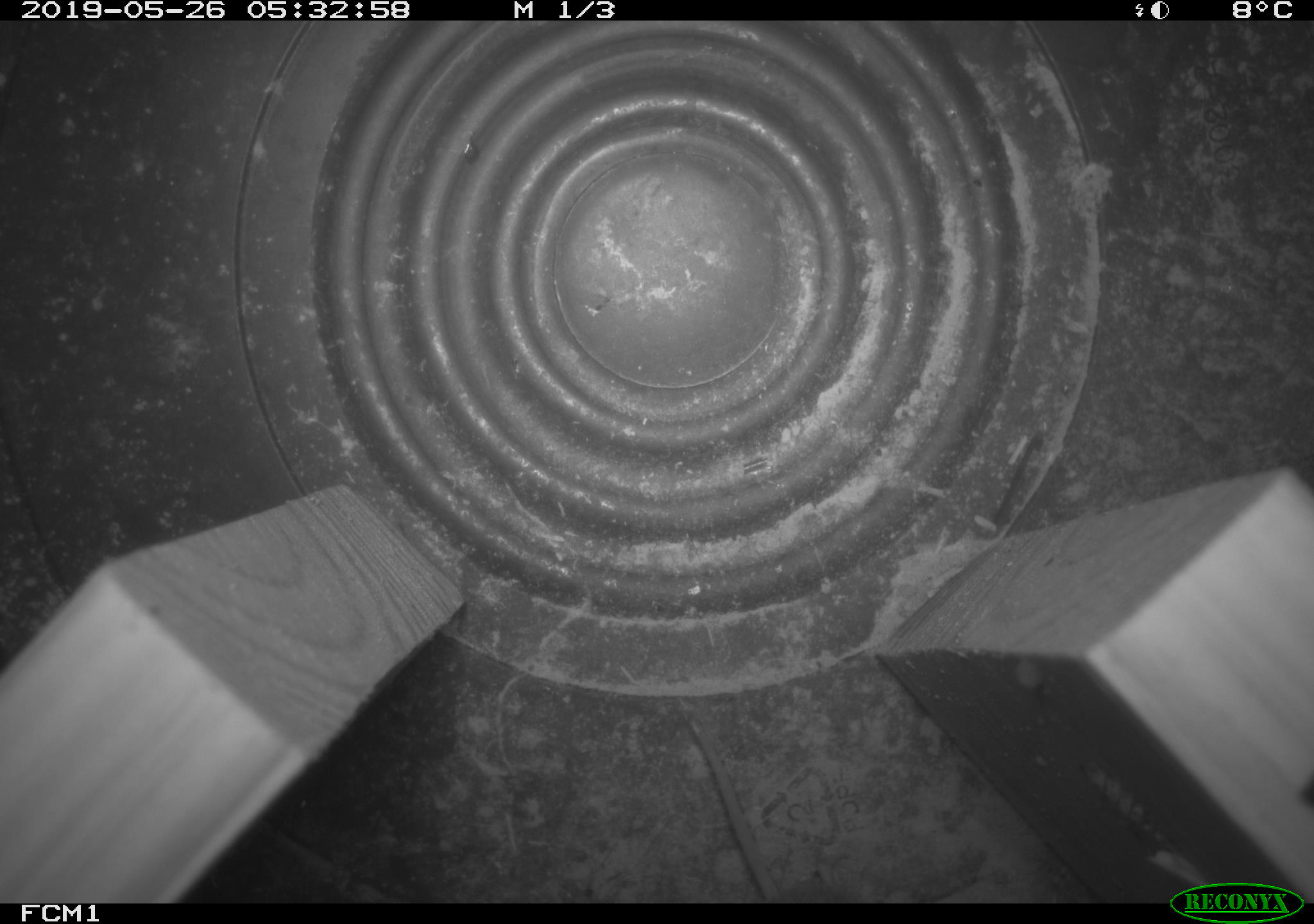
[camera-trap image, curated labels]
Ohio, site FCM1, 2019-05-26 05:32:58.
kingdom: Animalia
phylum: Chordata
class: Mammalia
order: Eulipotyphla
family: Soricidae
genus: Sorex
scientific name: Sorex cinereus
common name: masked shrew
Masked shrew (Sorex cinereus).